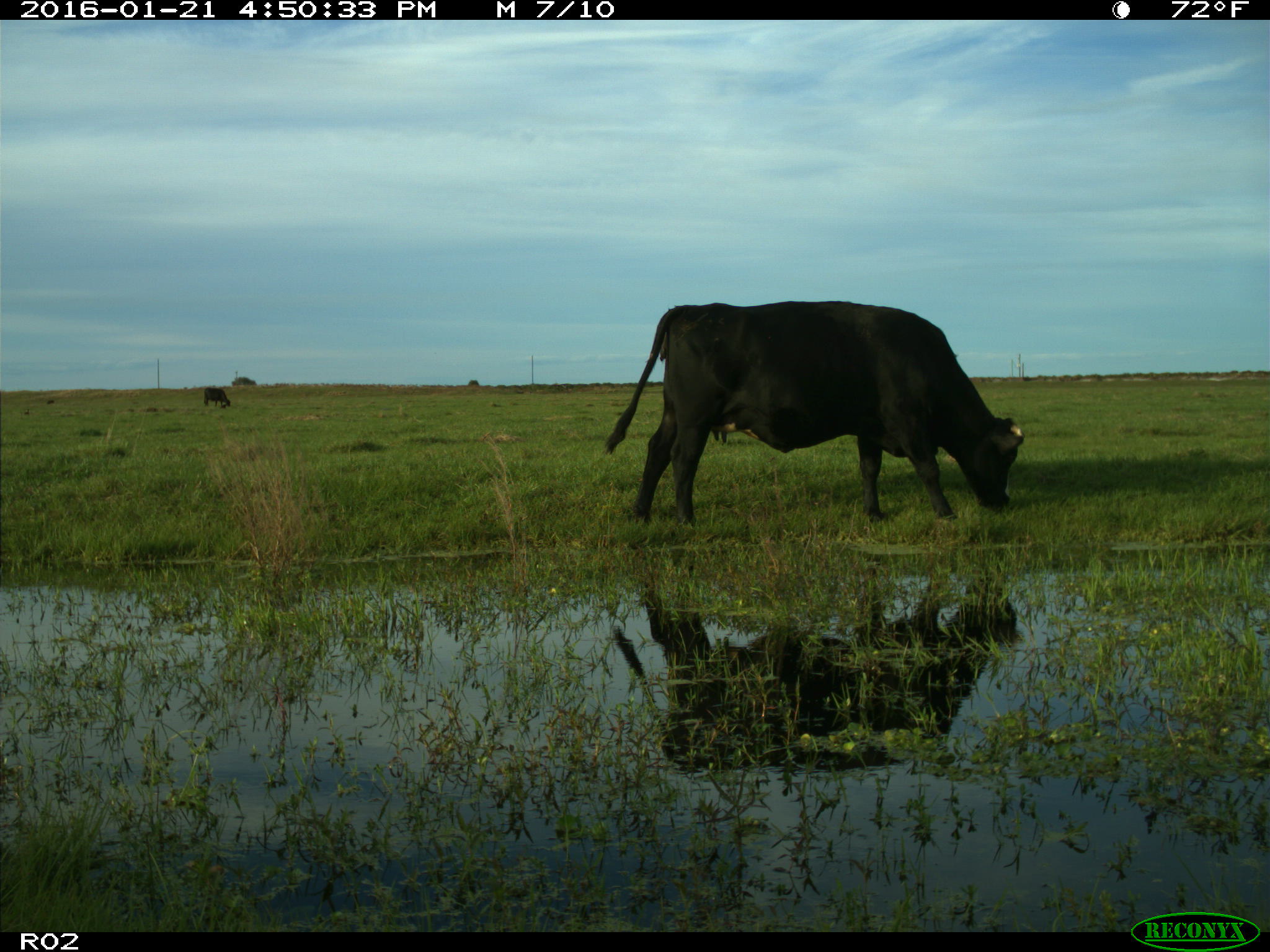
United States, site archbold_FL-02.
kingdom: Animalia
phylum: Chordata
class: Mammalia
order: Artiodactyla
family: Bovidae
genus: Bos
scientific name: Bos taurus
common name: domestic cow